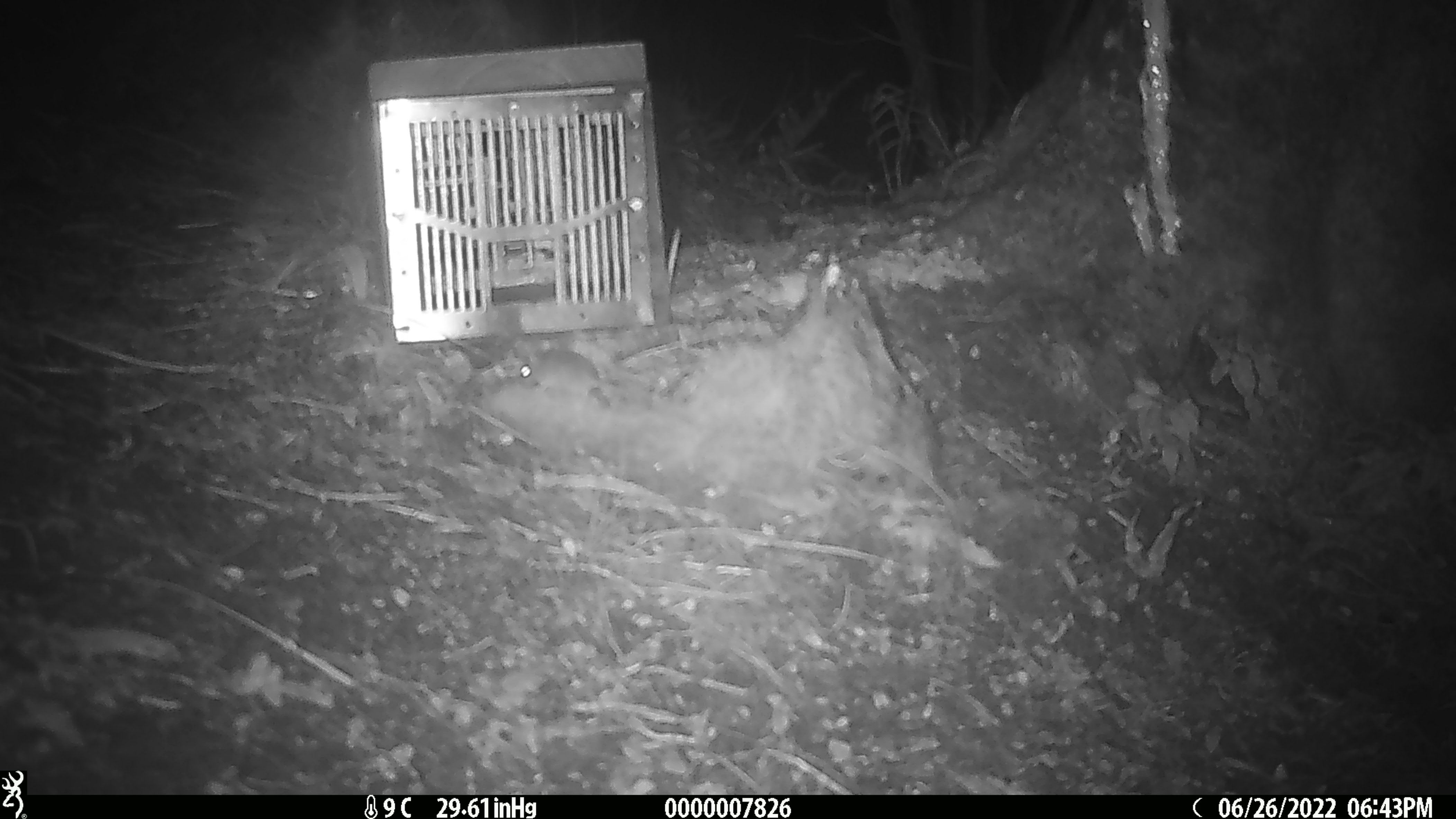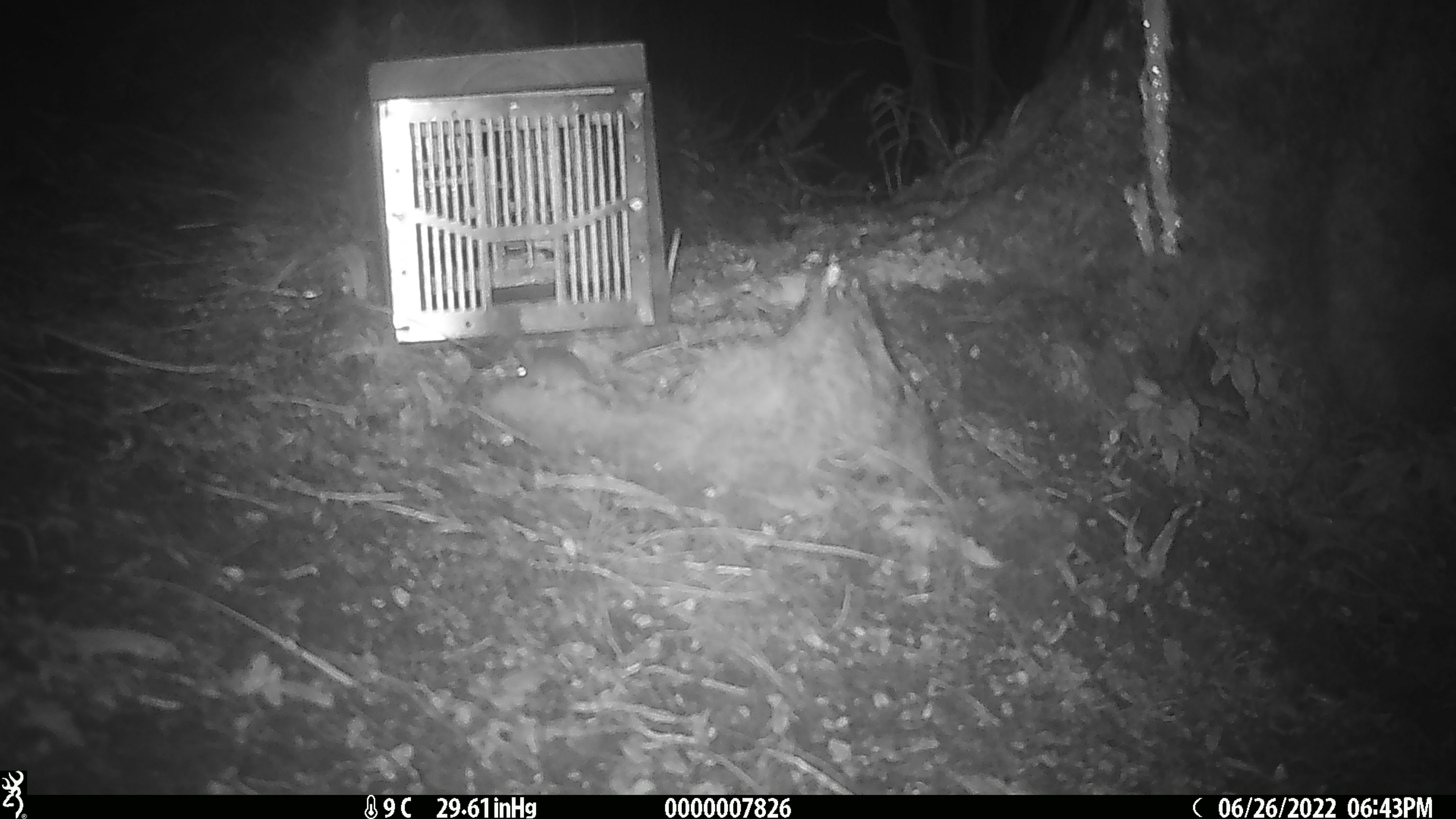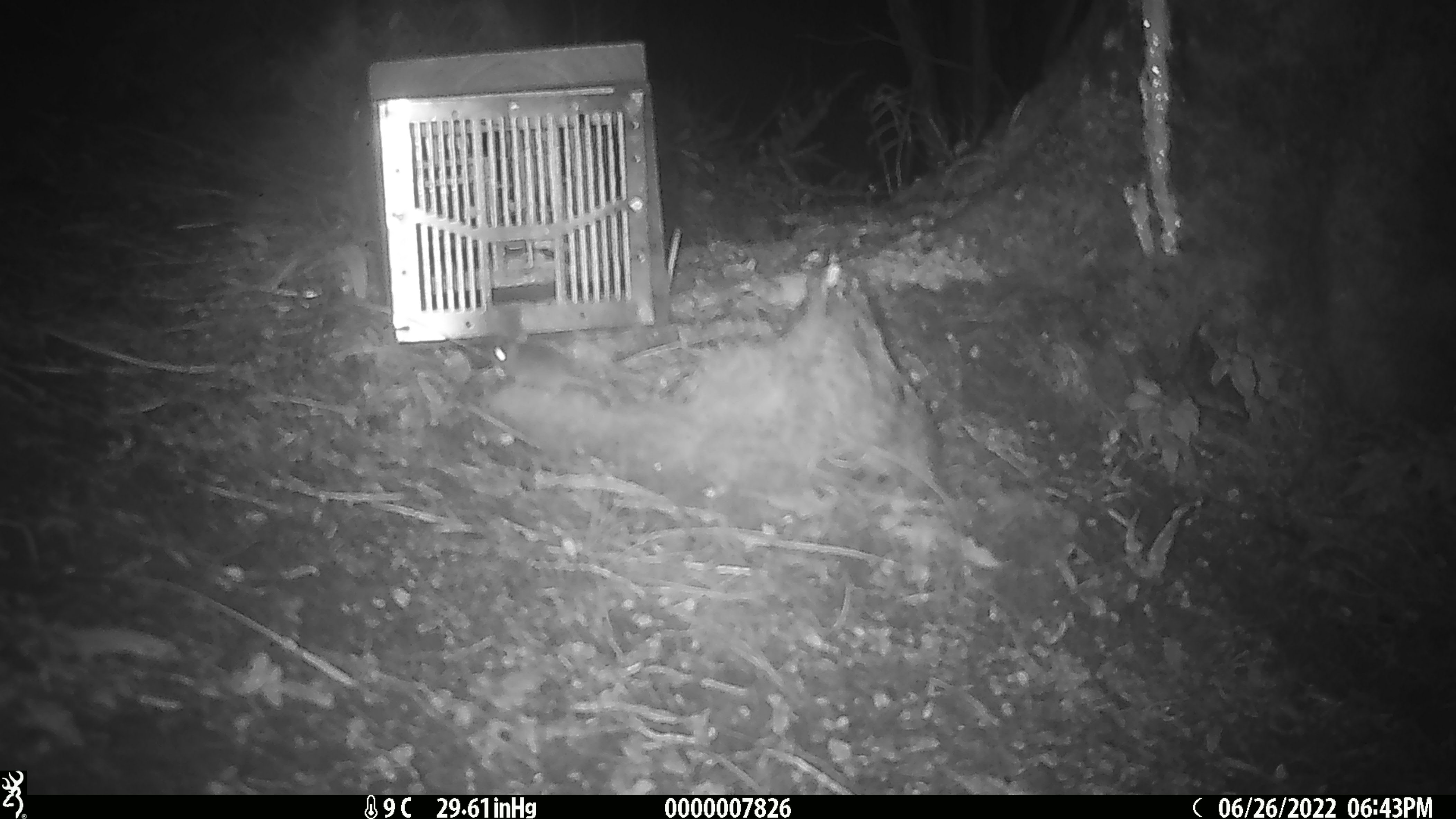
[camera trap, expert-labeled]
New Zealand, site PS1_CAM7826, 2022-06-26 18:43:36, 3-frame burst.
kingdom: Animalia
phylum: Chordata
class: Mammalia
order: Rodentia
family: Muridae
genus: Mus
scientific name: Mus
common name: mouse